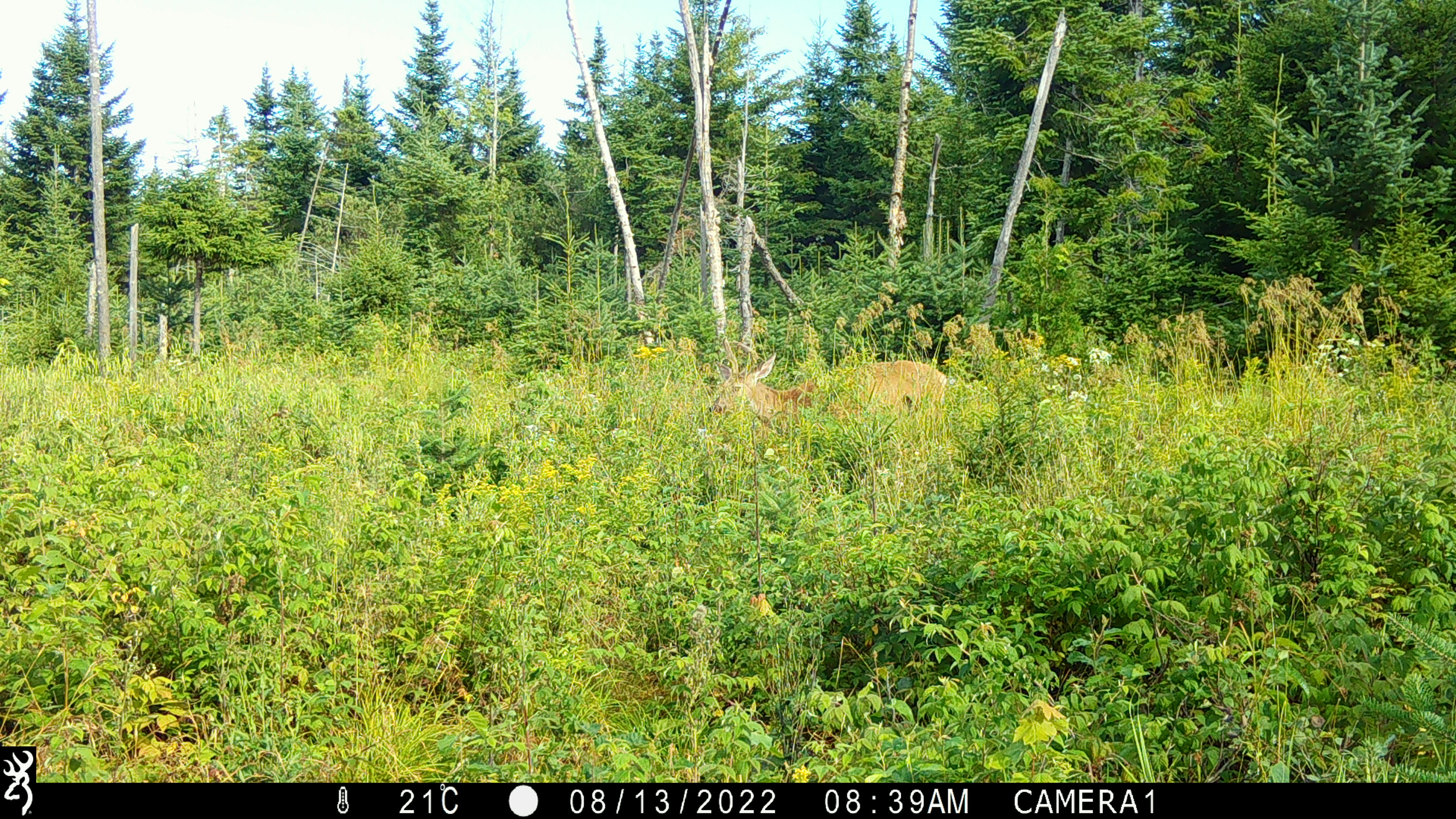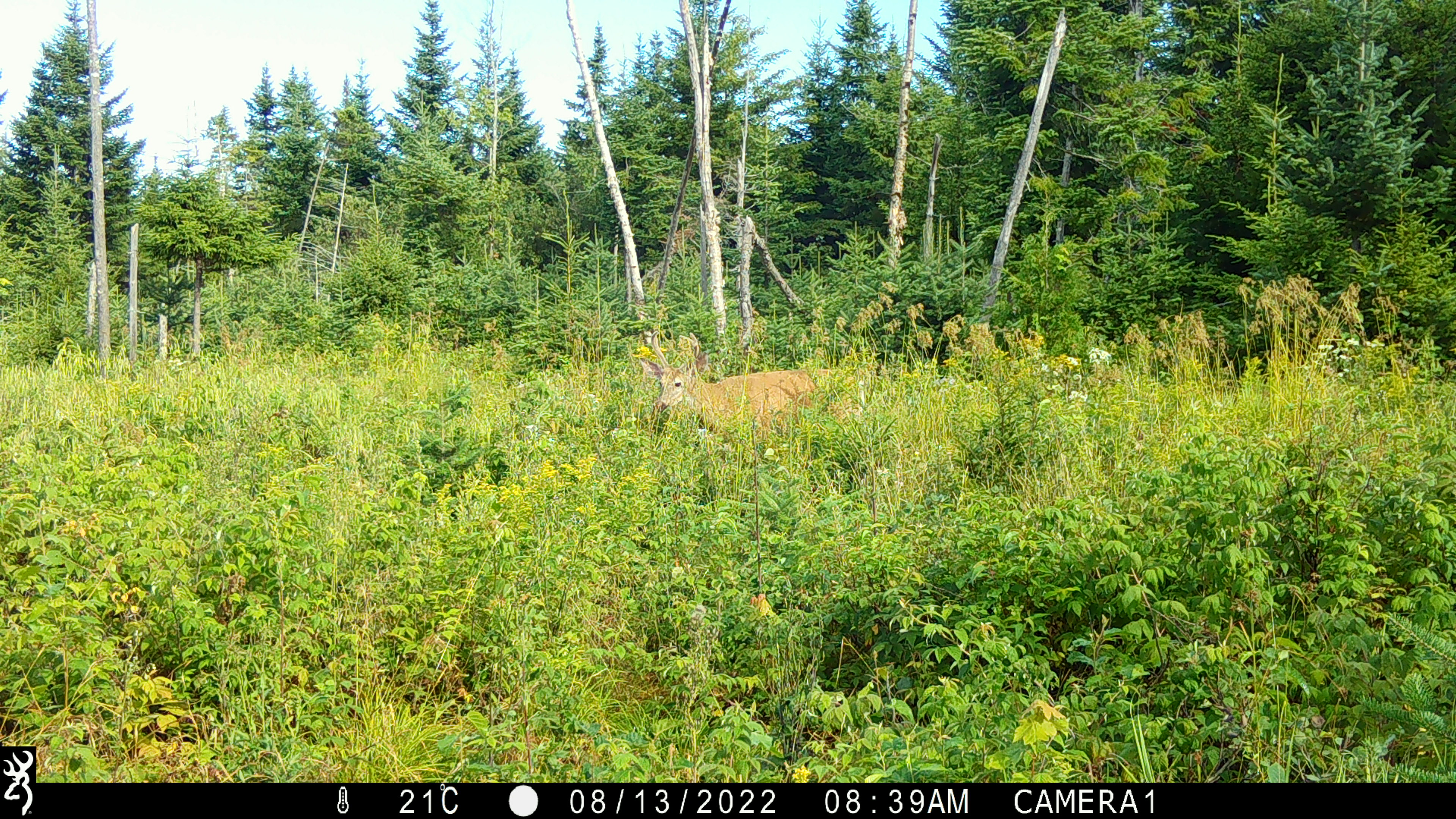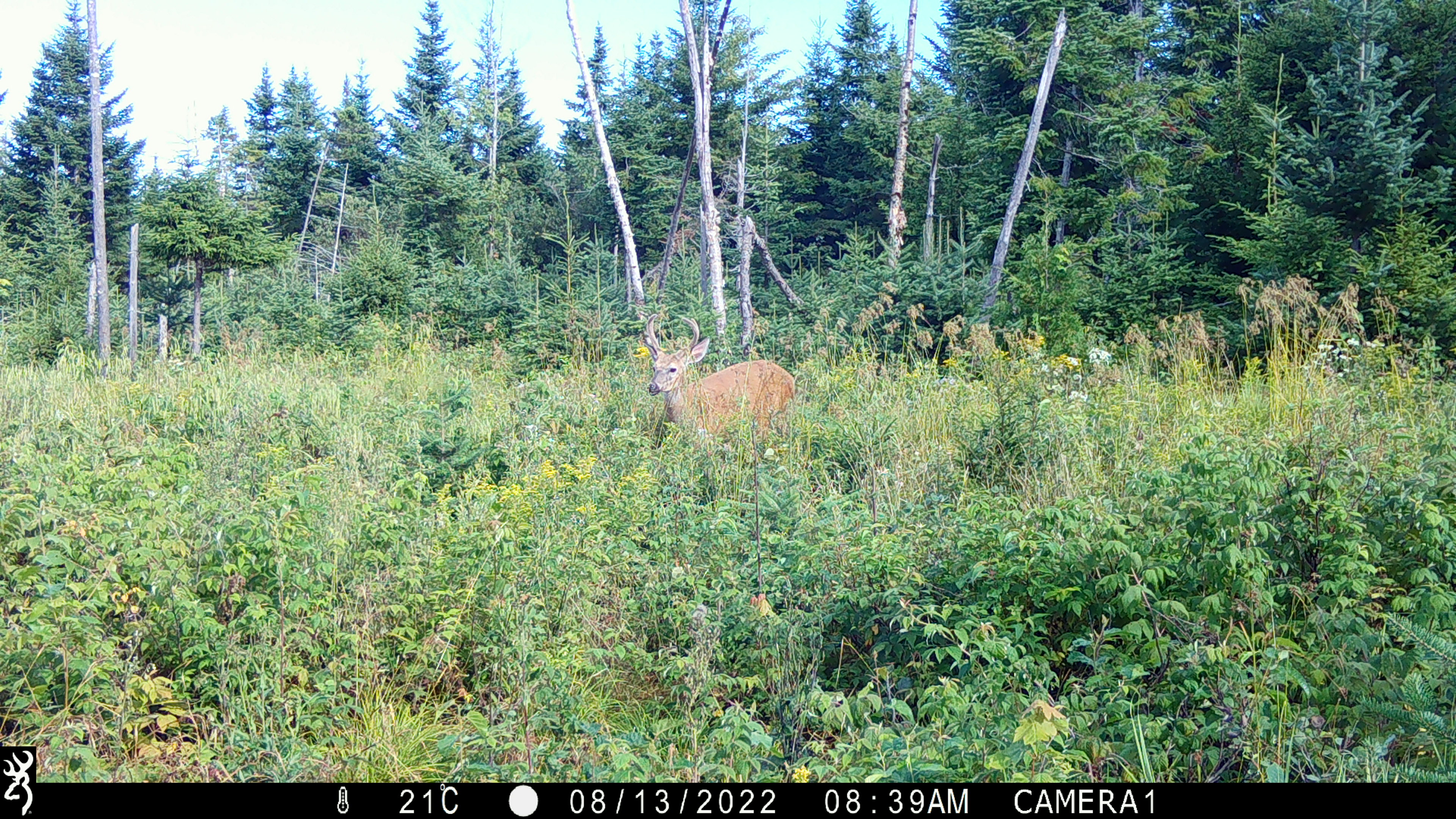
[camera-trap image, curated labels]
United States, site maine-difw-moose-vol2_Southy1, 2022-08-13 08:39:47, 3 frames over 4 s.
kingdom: Animalia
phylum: Chordata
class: Mammalia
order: Artiodactyla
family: Cervidae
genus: Odocoileus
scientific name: Odocoileus virginianus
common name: white-tailed deer